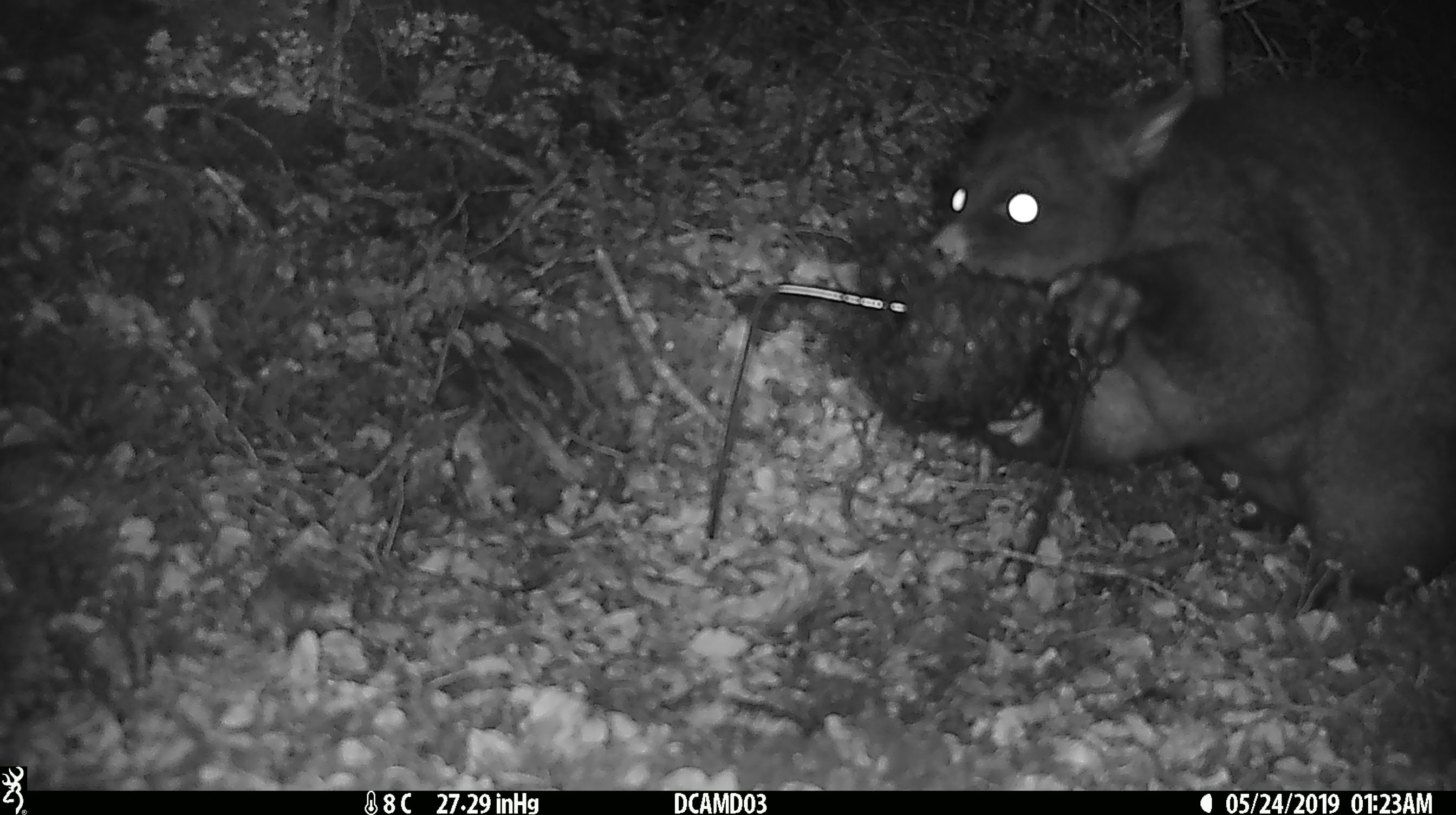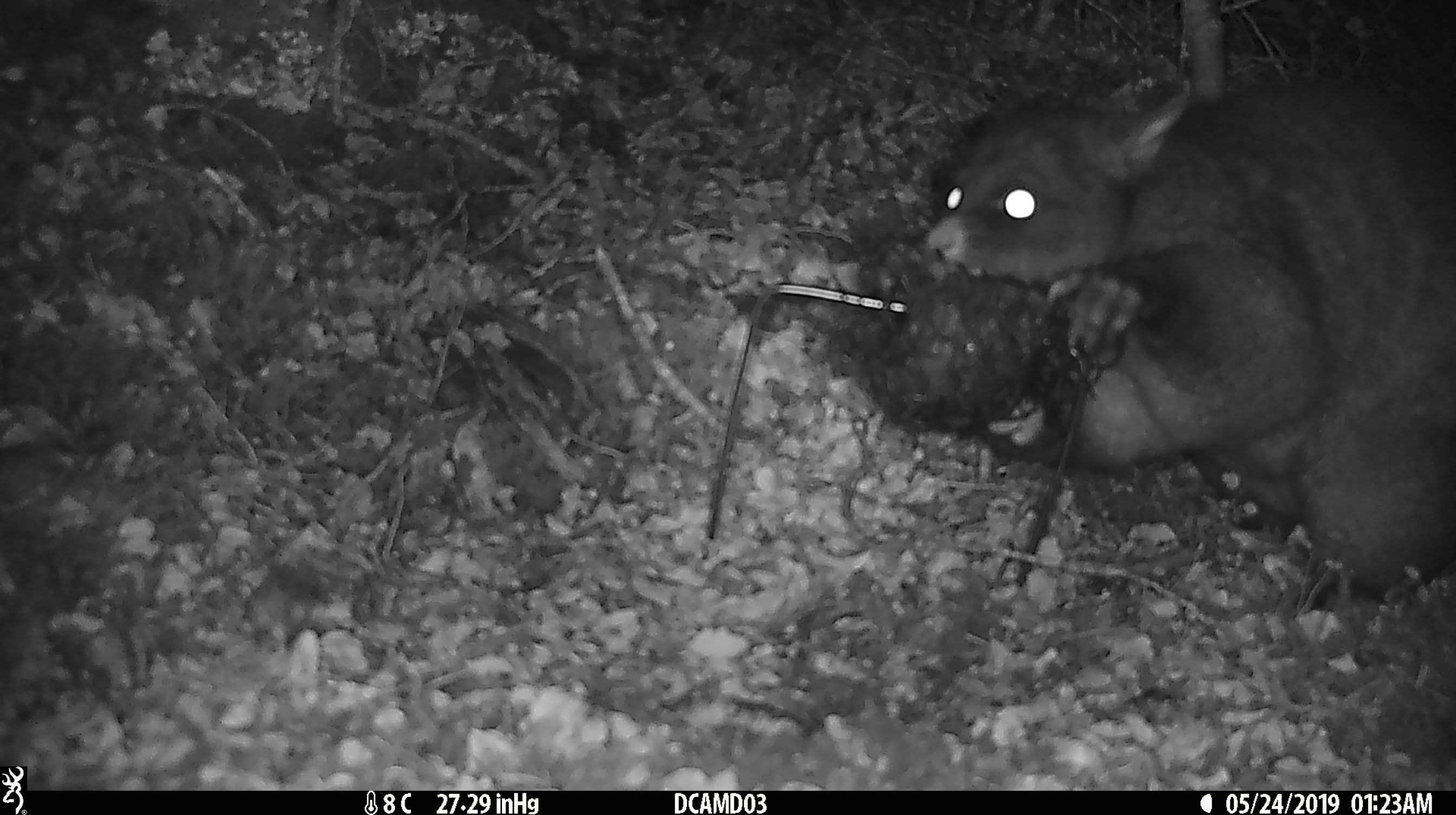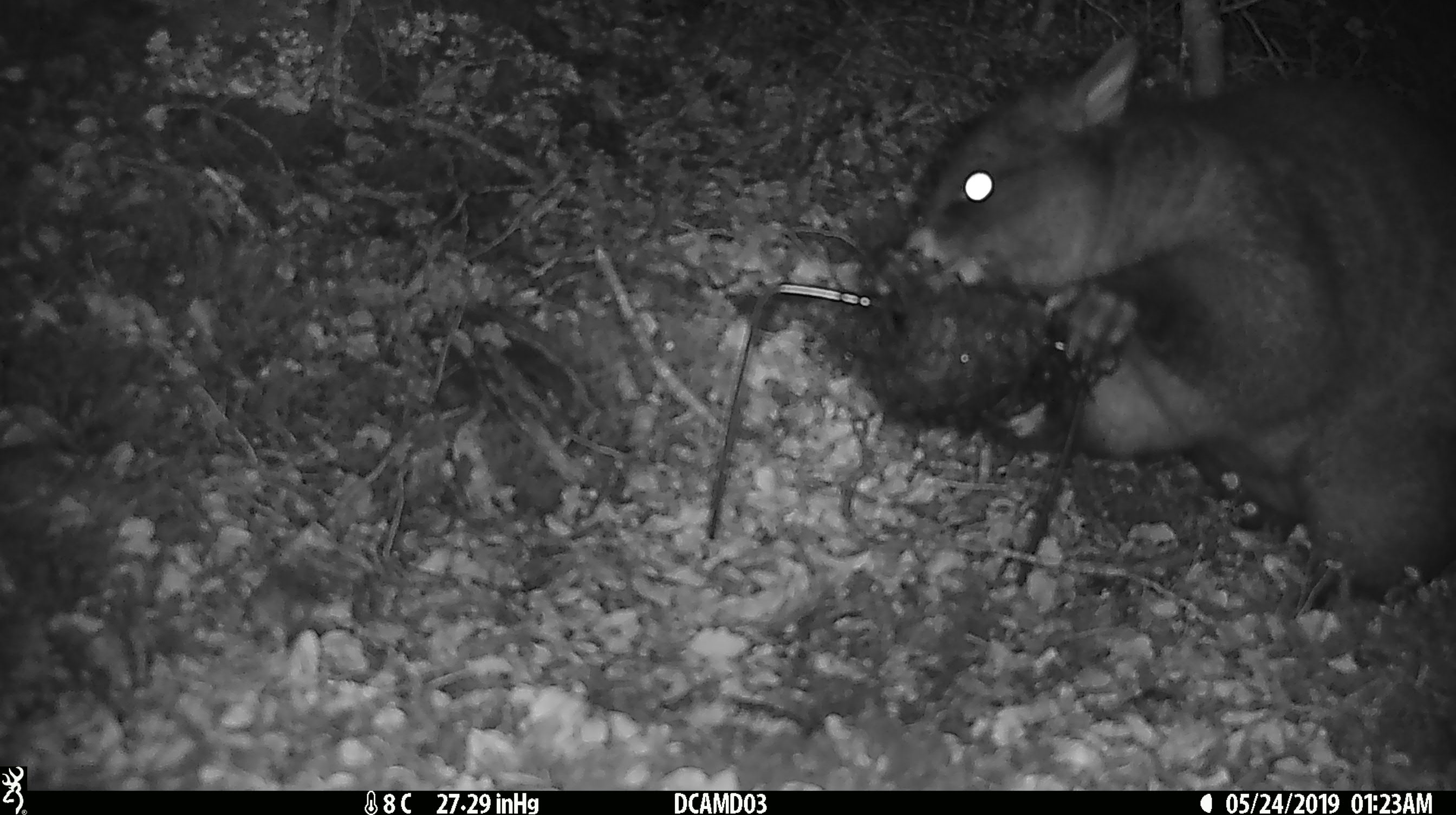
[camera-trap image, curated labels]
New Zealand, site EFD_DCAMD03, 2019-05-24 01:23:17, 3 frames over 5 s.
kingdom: Animalia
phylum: Chordata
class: Mammalia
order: Diprotodontia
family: Phalangeridae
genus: Trichosurus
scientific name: Trichosurus vulpecula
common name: common brushtail possum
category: possum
Possum (common brushtail possum) (Trichosurus vulpecula).